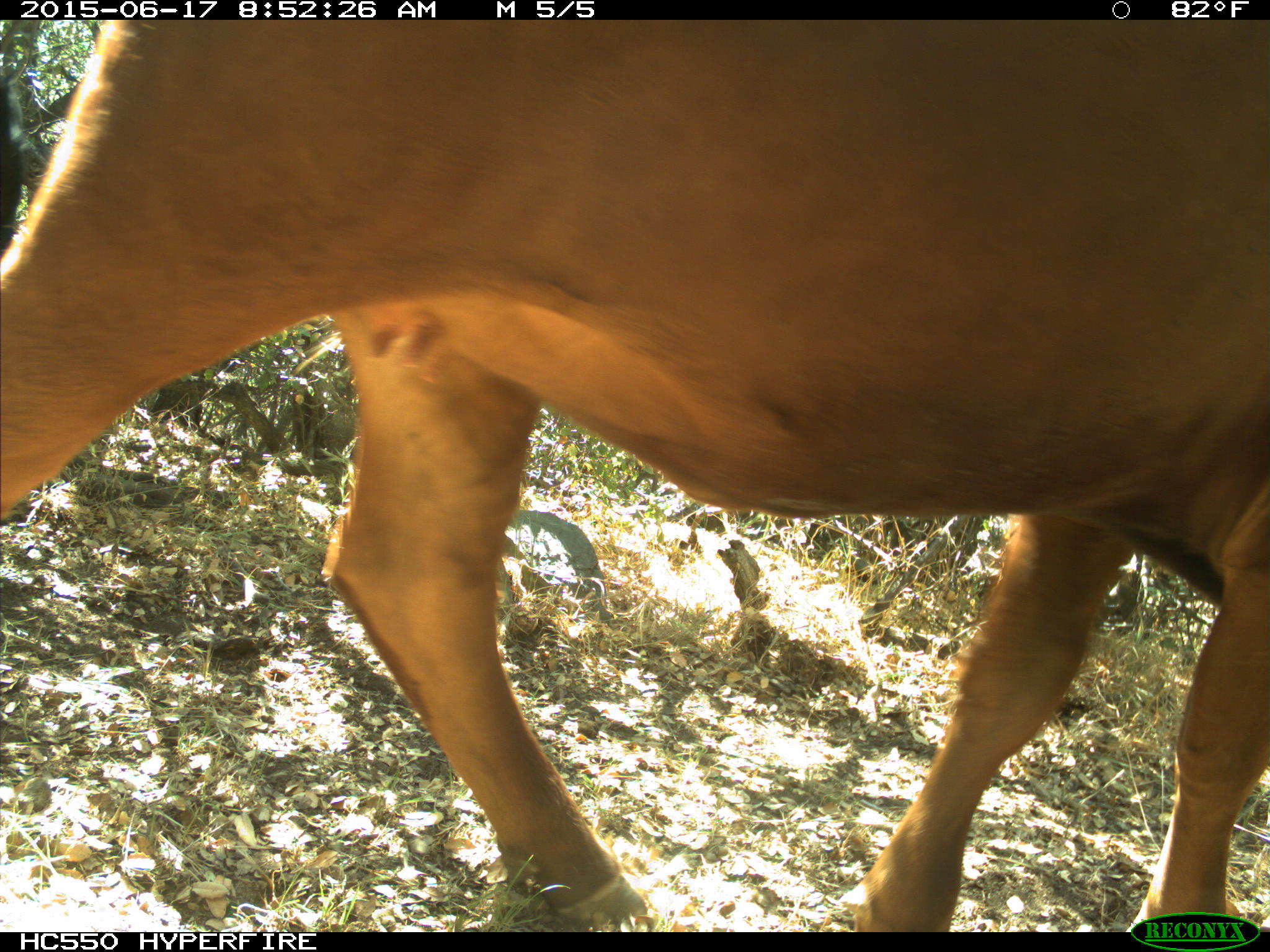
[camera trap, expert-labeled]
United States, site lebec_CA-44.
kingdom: Animalia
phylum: Chordata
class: Mammalia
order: Artiodactyla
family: Bovidae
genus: Bos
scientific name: Bos taurus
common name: domestic cow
Bos taurus (domestic cow).